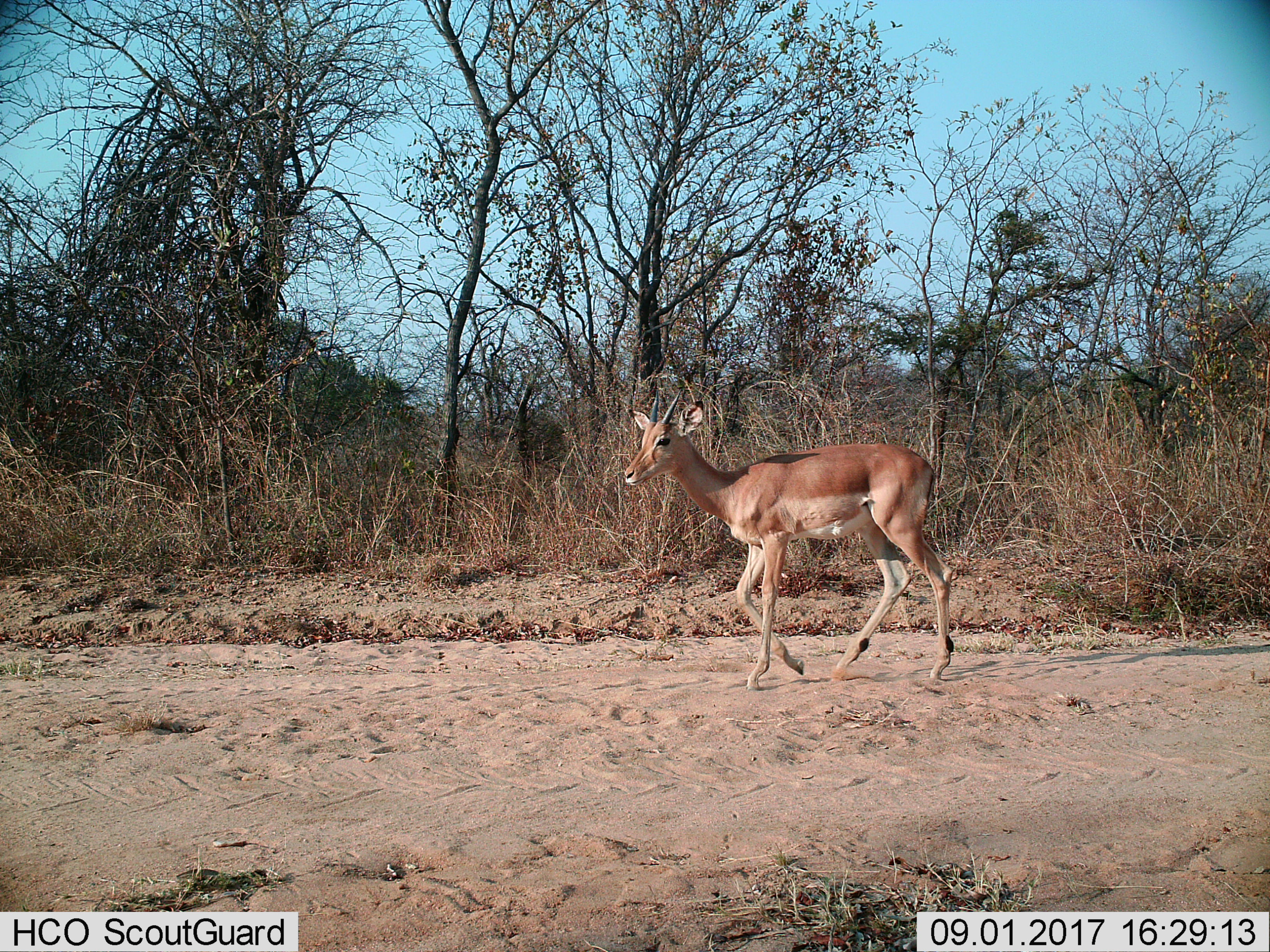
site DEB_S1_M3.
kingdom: Animalia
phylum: Chordata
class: Mammalia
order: Artiodactyla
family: Bovidae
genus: Aepyceros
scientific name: Aepyceros melampus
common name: impala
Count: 1.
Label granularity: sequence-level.